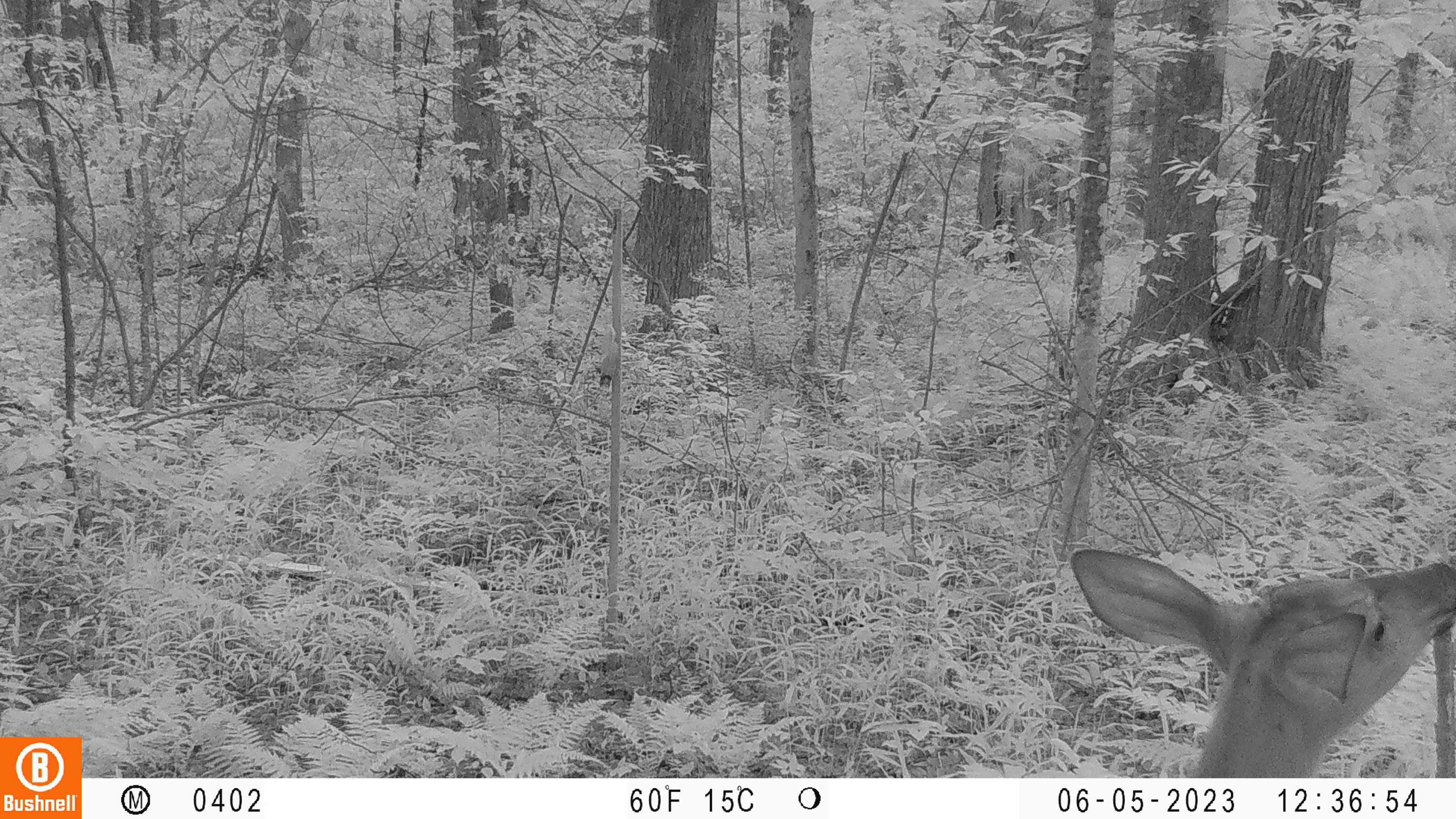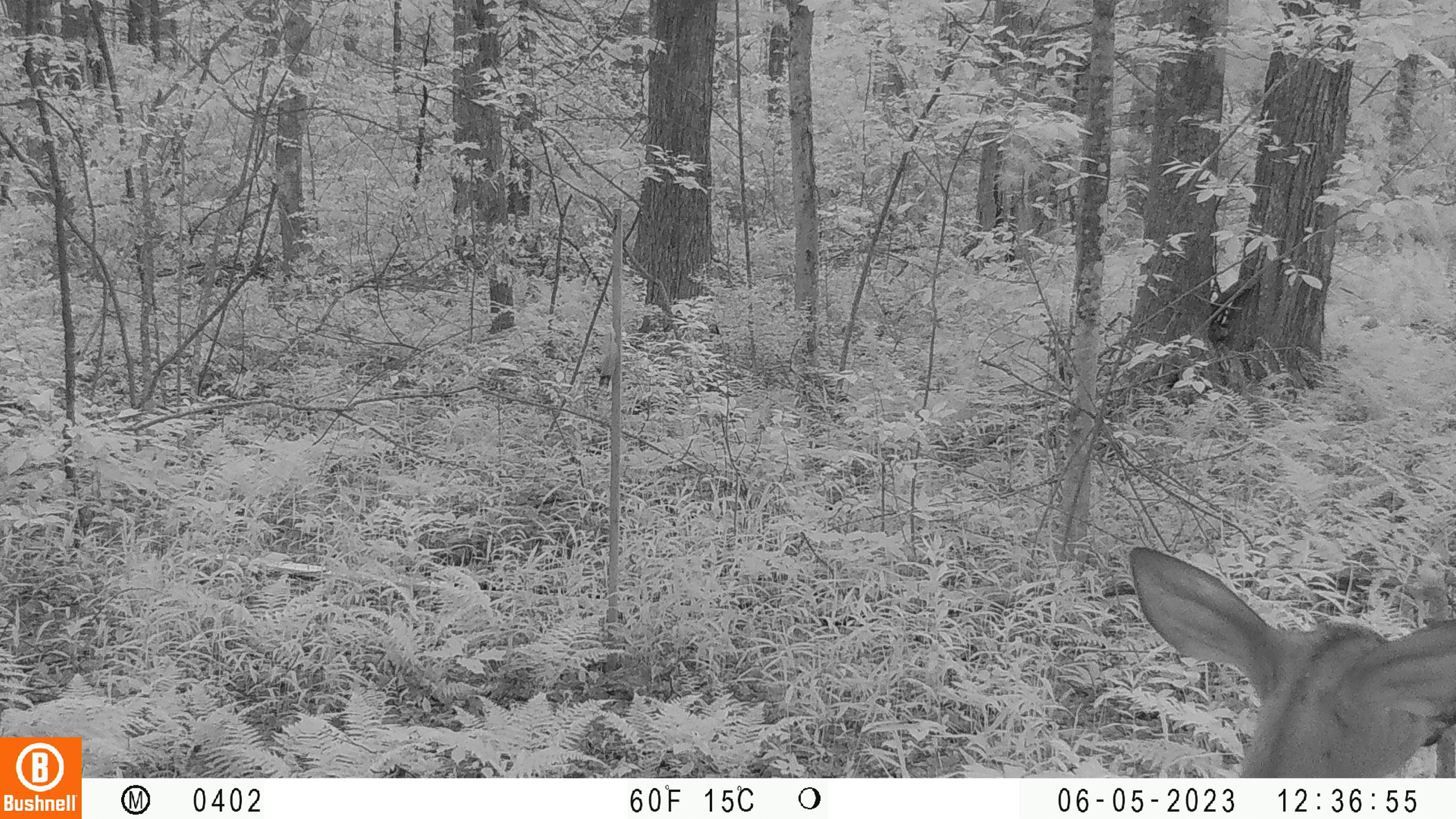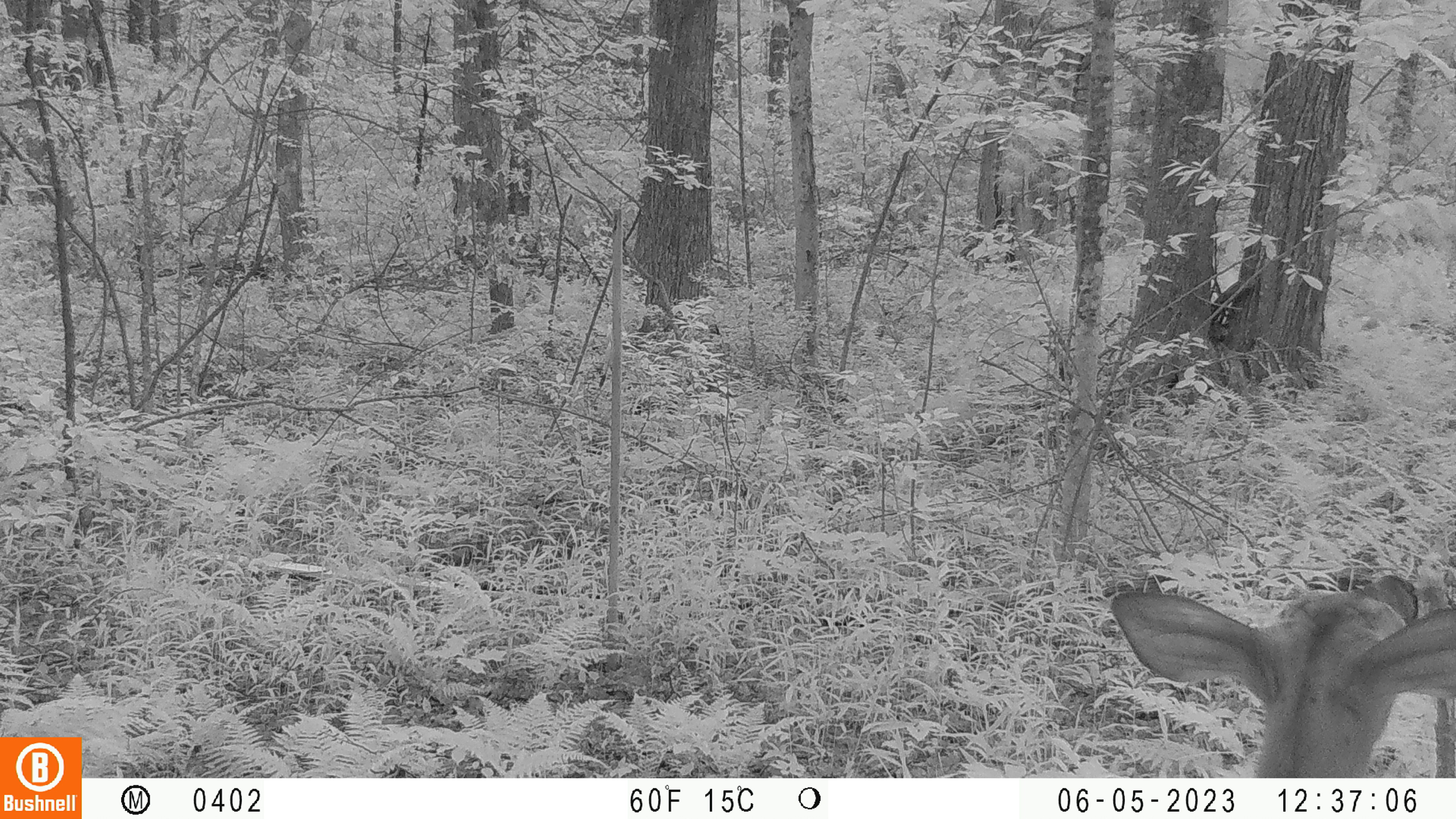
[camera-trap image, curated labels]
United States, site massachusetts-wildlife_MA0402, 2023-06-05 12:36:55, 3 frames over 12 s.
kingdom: Animalia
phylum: Chordata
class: Mammalia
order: Artiodactyla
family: Cervidae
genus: Odocoileus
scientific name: Odocoileus virginianus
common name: white-tailed deer